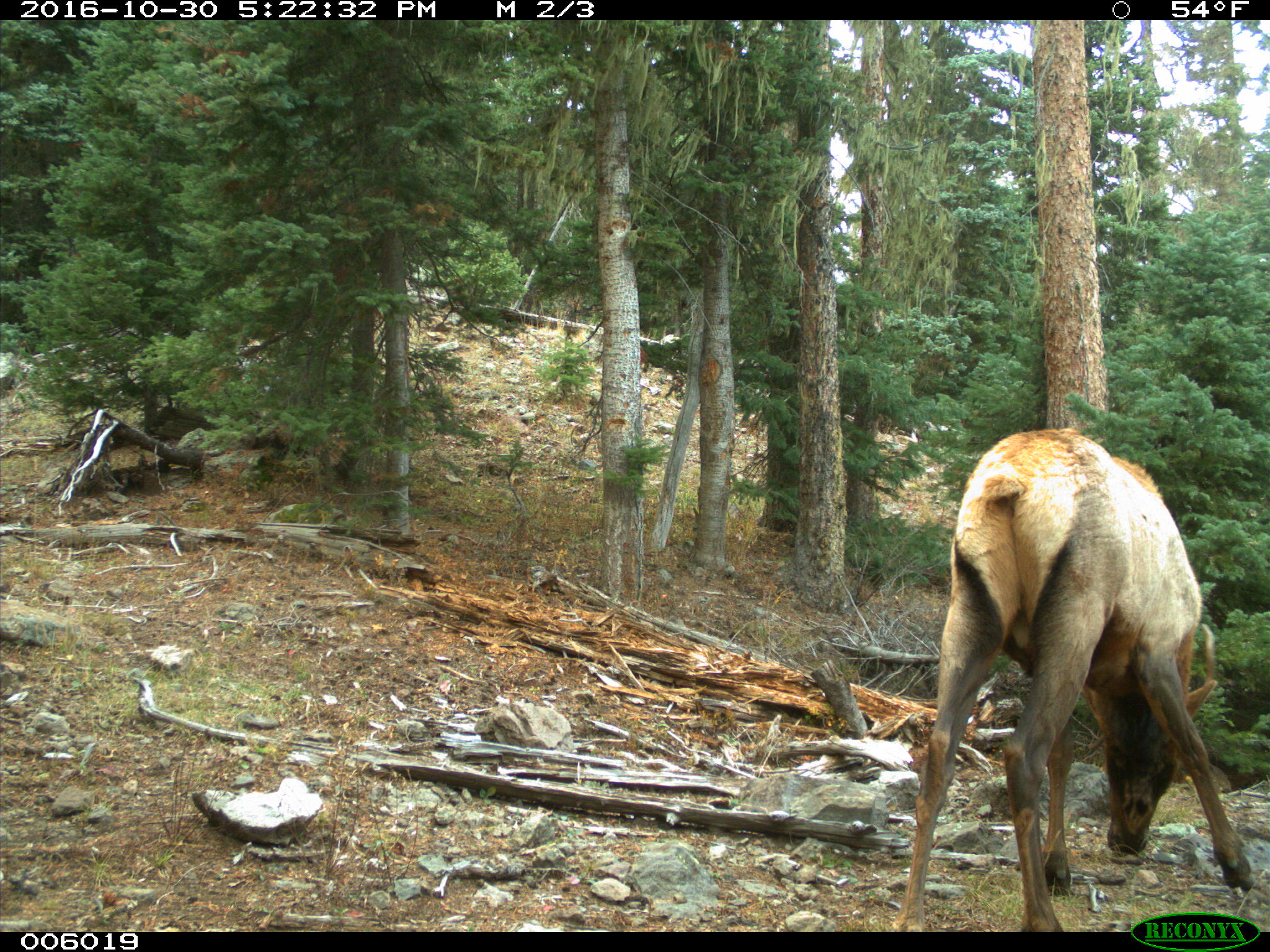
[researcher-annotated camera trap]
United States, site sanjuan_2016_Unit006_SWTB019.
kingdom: Animalia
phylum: Chordata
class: Mammalia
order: Artiodactyla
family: Cervidae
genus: Cervus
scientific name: Cervus elaphus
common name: red deer